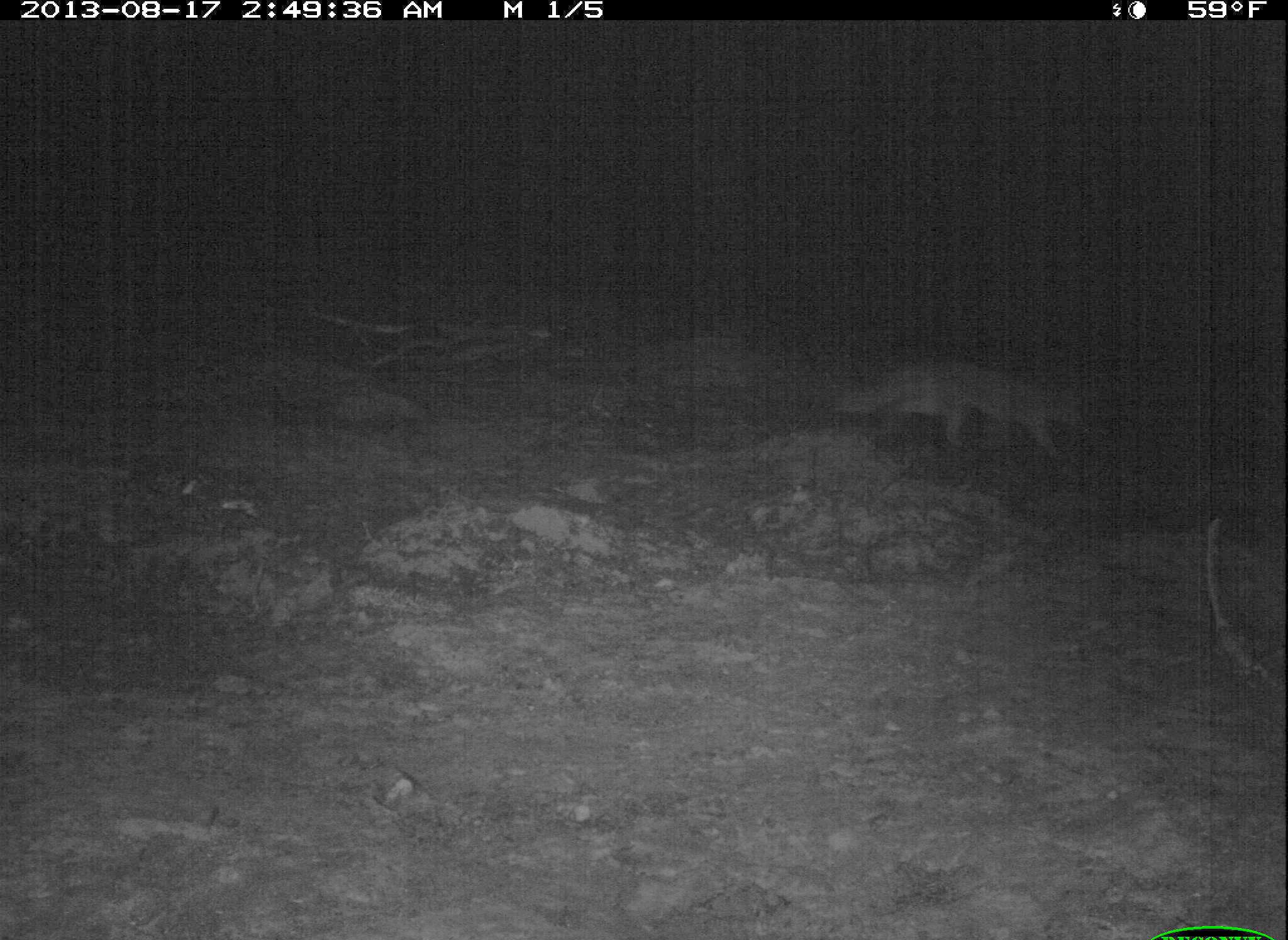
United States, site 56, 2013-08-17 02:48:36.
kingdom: Animalia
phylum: Chordata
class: Mammalia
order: Carnivora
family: Canidae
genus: Urocyon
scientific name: Urocyon cinereoargenteus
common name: gray fox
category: fox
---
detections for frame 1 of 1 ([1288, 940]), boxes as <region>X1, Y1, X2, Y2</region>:
fox: <region>826, 358, 1086, 461</region>